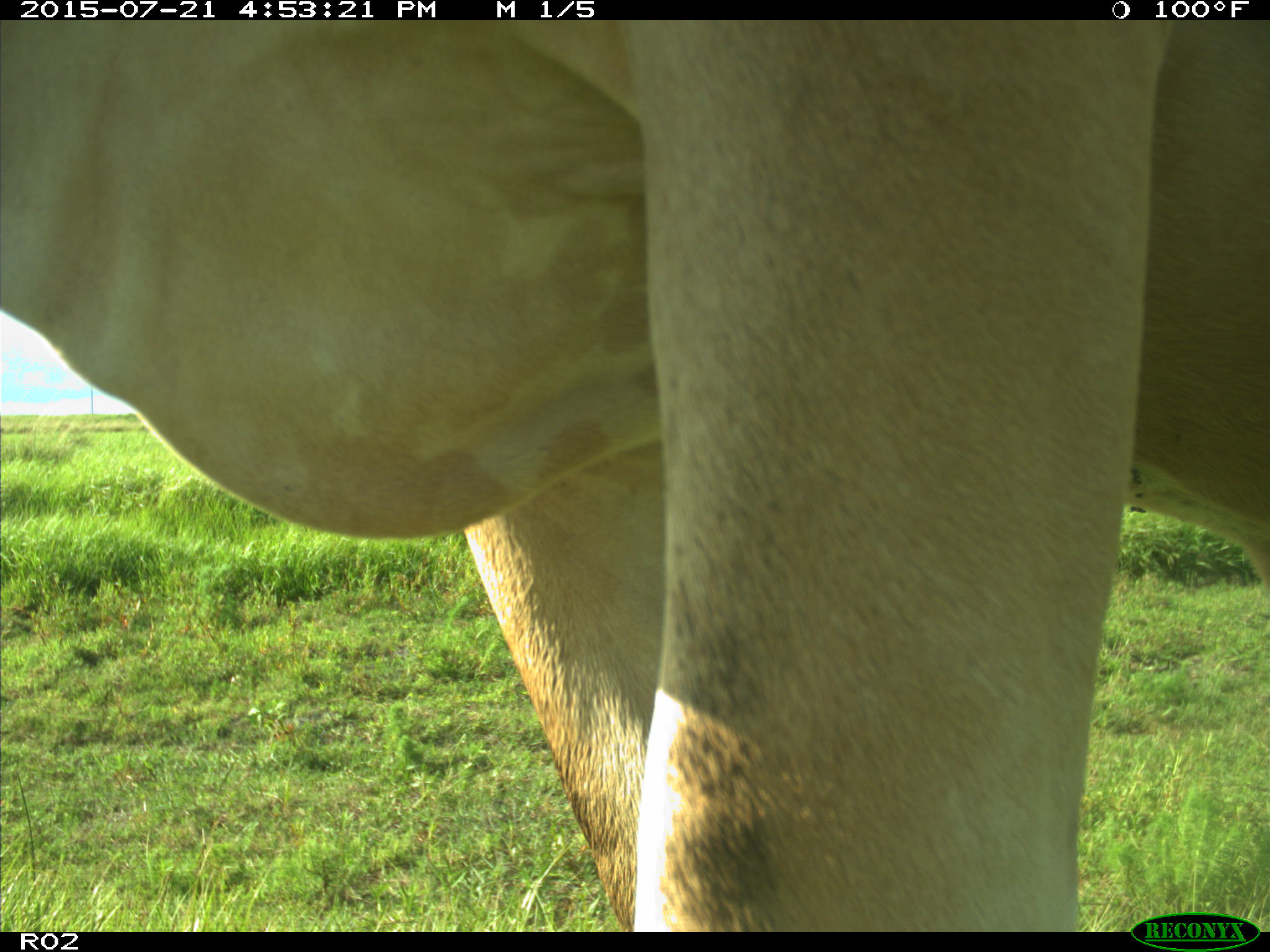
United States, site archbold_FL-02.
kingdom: Animalia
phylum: Chordata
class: Mammalia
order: Artiodactyla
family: Bovidae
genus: Bos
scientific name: Bos taurus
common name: domestic cow